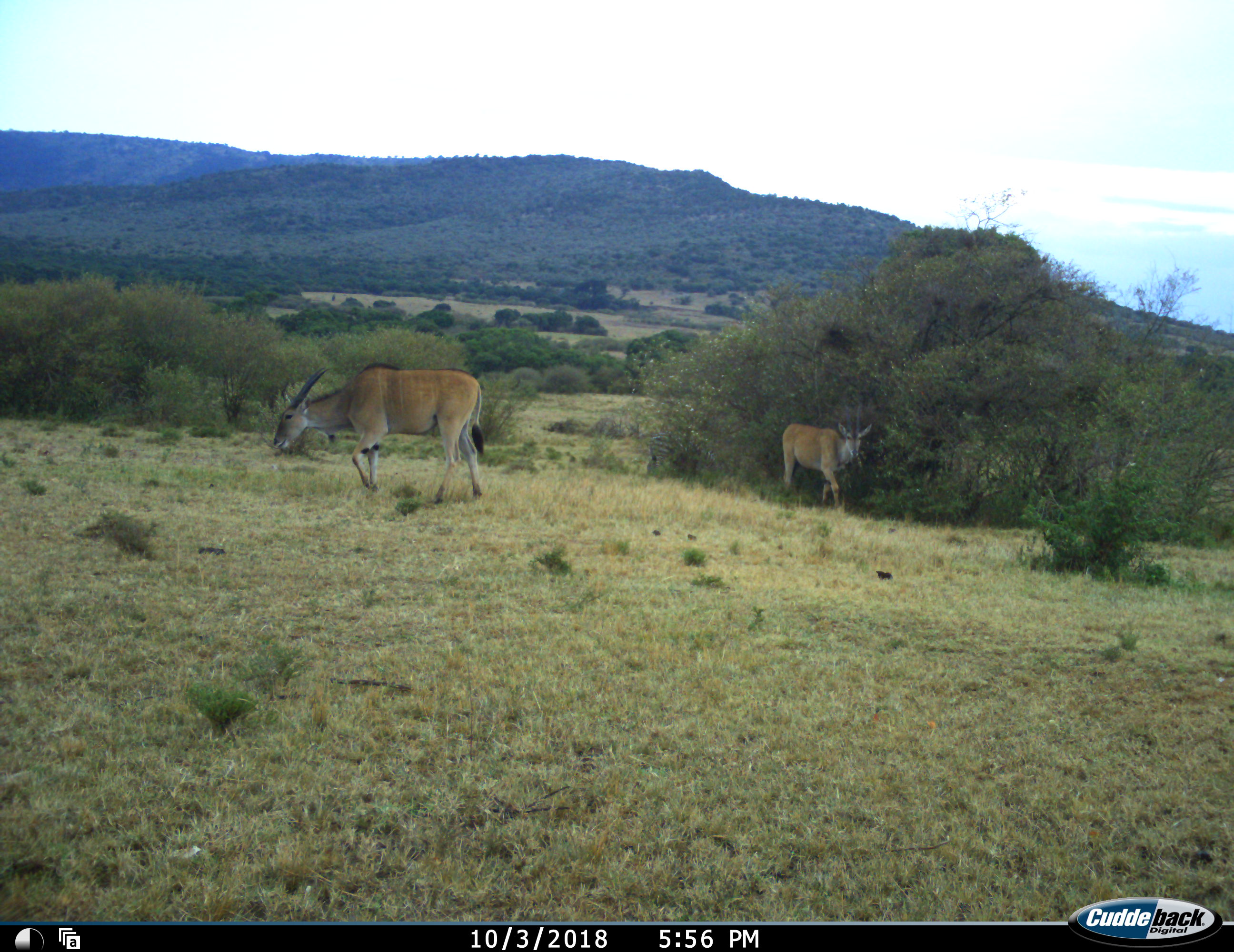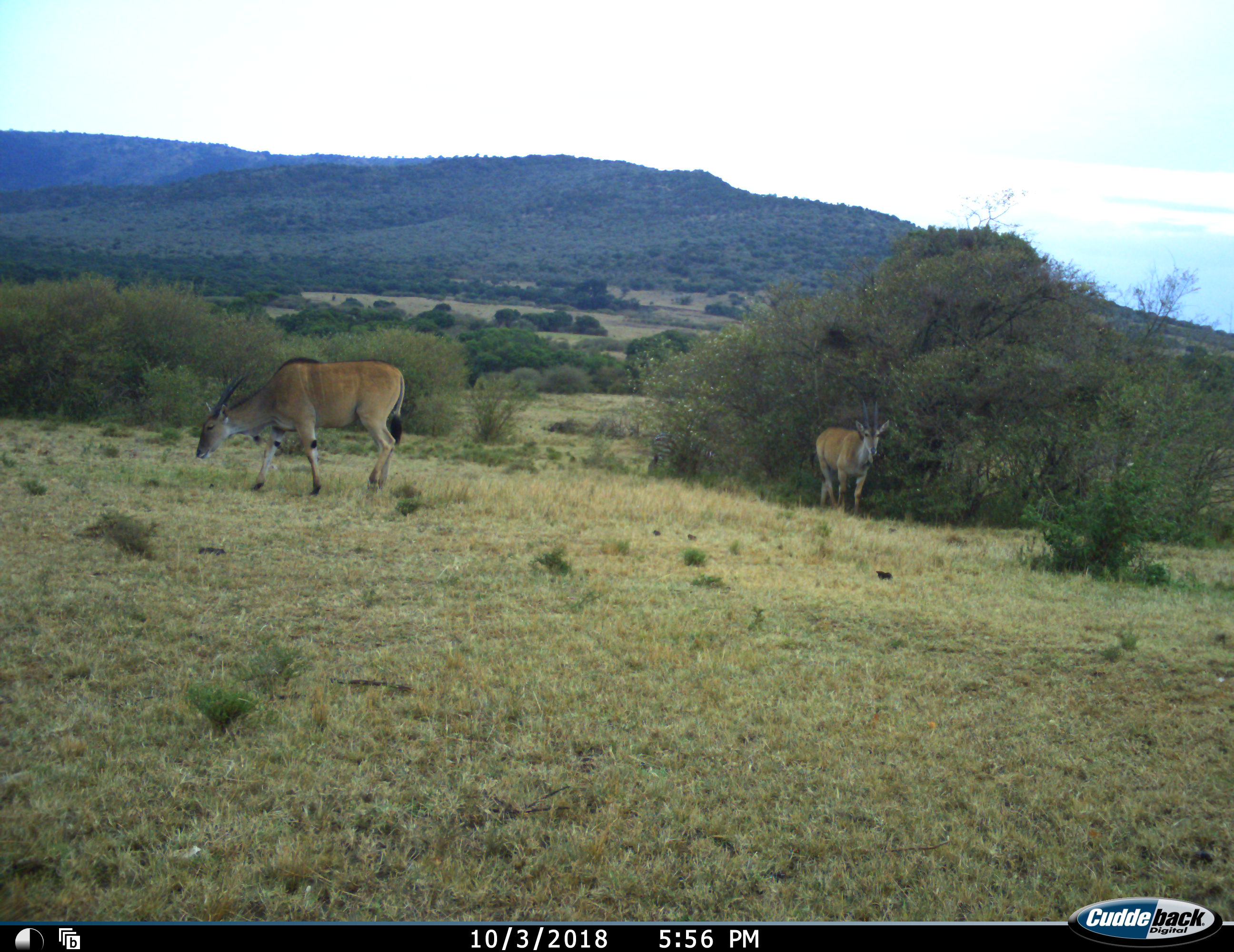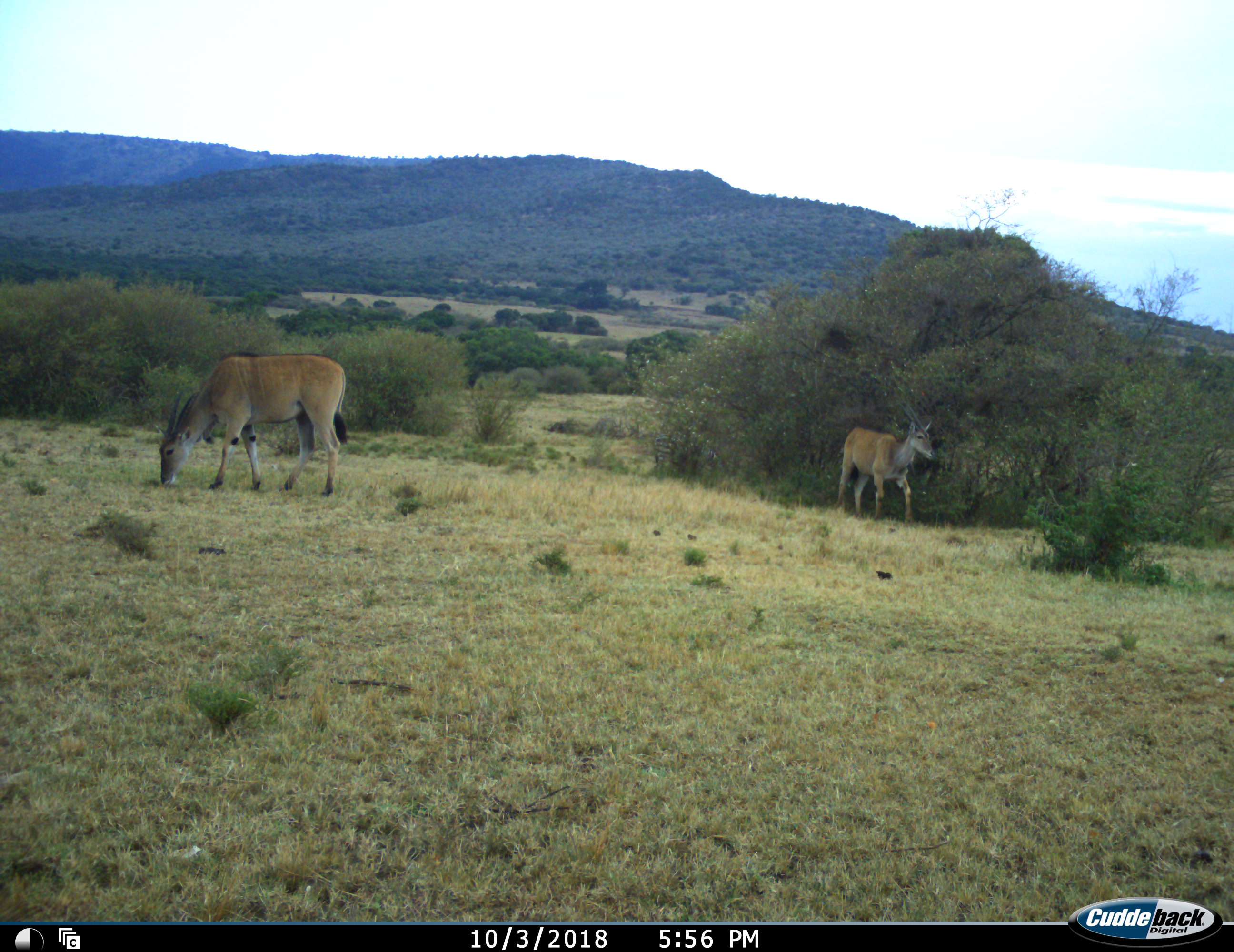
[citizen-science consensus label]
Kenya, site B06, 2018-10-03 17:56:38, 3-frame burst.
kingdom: Animalia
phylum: Chordata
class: Mammalia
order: Artiodactyla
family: Bovidae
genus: Tragelaphus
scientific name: Tragelaphus oryx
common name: eland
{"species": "eland (Tragelaphus oryx)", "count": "2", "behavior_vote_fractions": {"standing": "33%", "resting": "0%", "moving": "78%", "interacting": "11%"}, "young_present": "0%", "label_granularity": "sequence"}